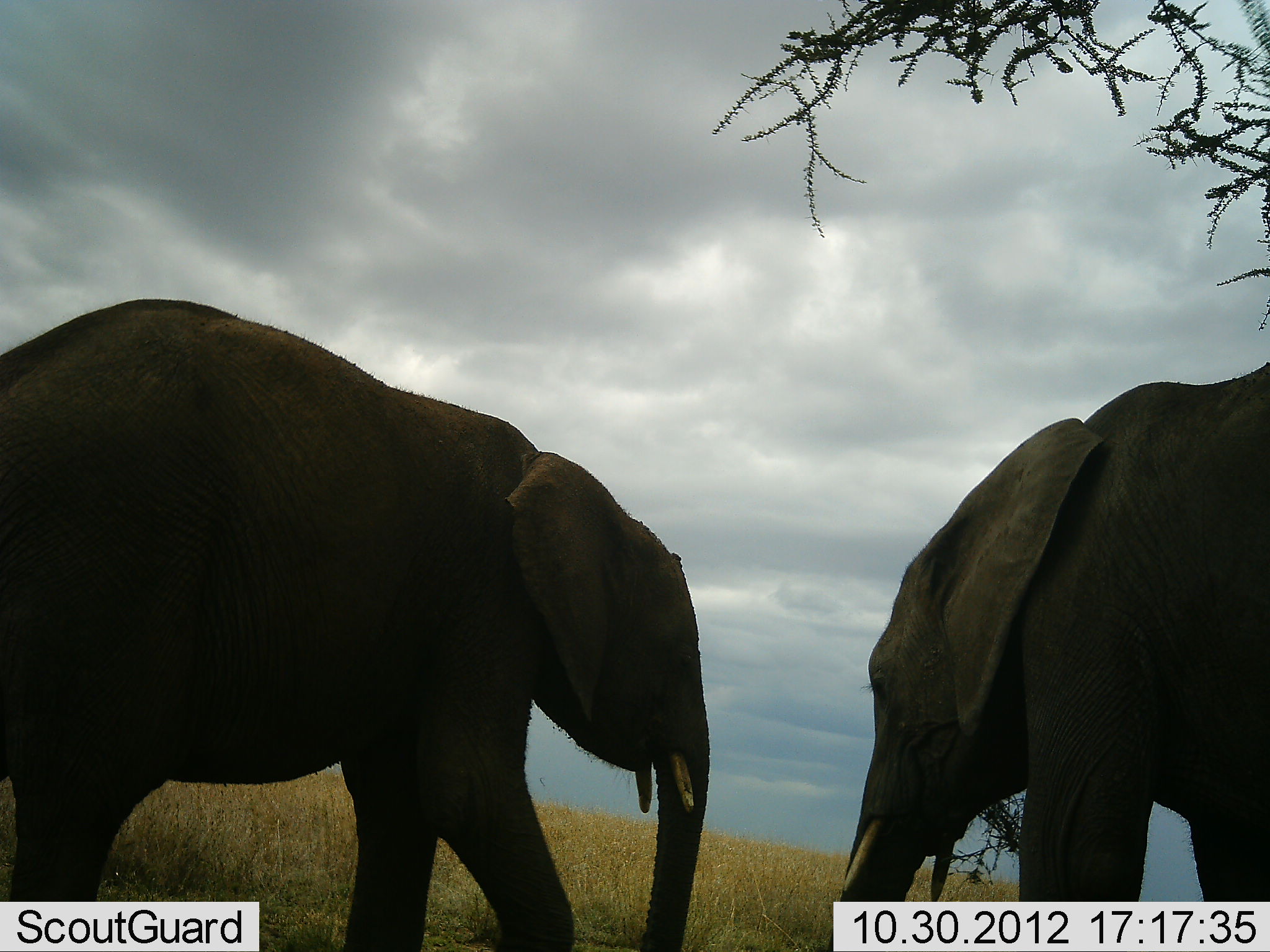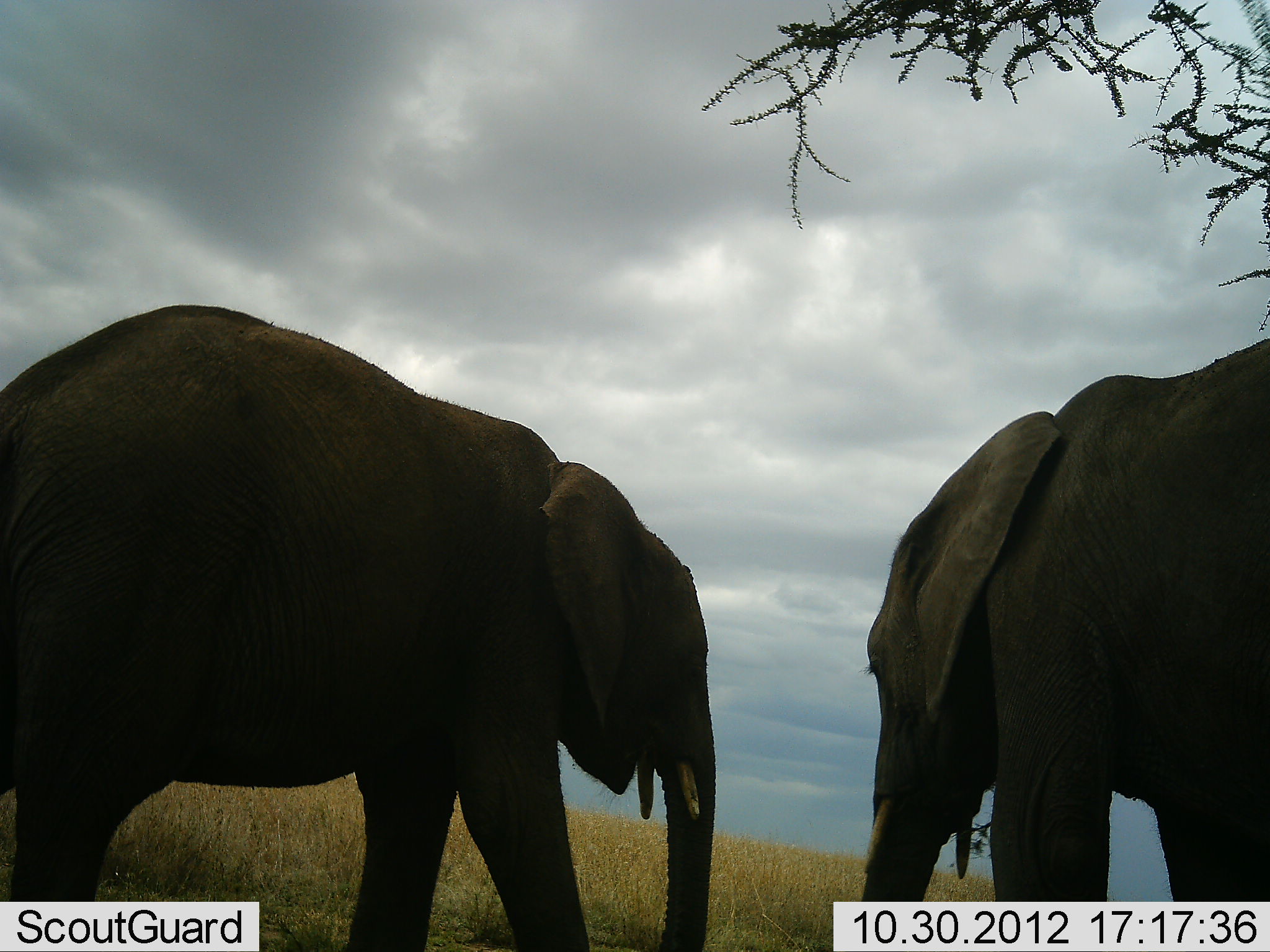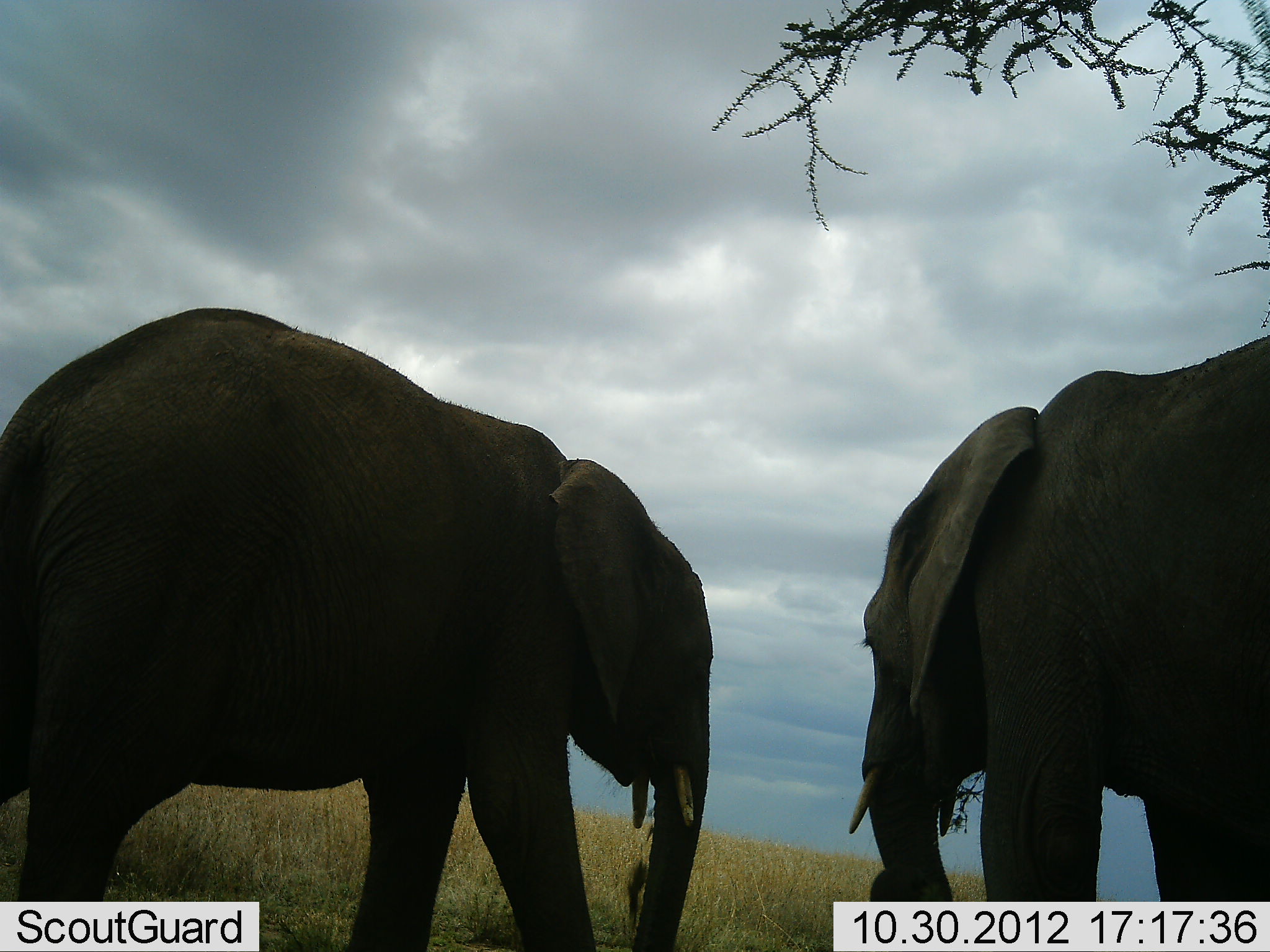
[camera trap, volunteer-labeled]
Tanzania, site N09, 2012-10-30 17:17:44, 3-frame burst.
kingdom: Animalia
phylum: Chordata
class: Mammalia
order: Proboscidea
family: Elephantidae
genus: Loxodonta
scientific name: Loxodonta africana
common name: african bush elephant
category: elephant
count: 2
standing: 60%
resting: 0%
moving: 30%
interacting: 10%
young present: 0%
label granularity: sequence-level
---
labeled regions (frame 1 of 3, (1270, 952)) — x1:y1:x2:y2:
animal: 0:298:710:952; 822:359:1270:952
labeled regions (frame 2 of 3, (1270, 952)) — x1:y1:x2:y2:
animal: 0:304:714:952; 822:337:1270:952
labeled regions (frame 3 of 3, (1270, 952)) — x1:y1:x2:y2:
animal: 0:307:711:952; 849:337:1270:902